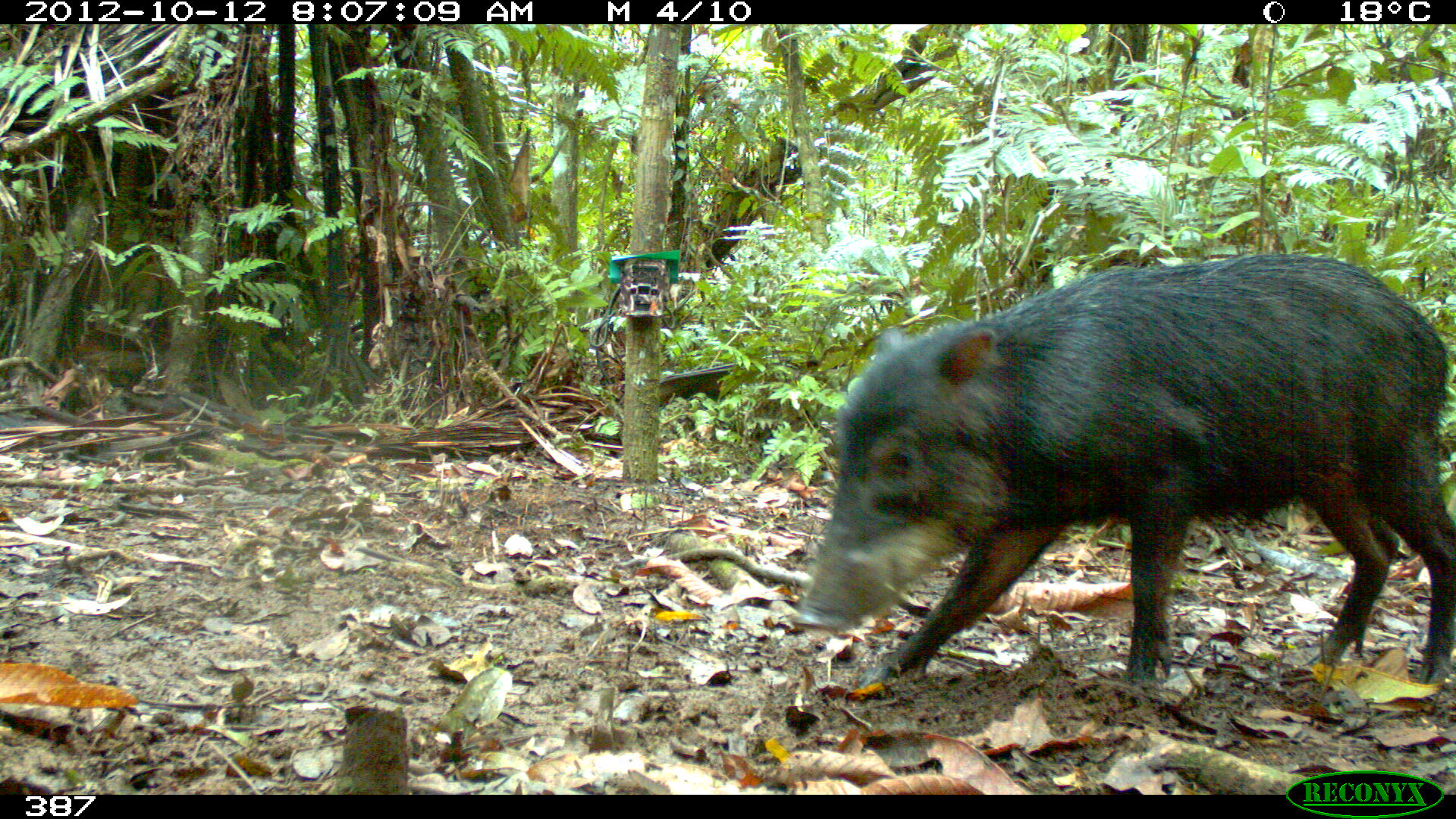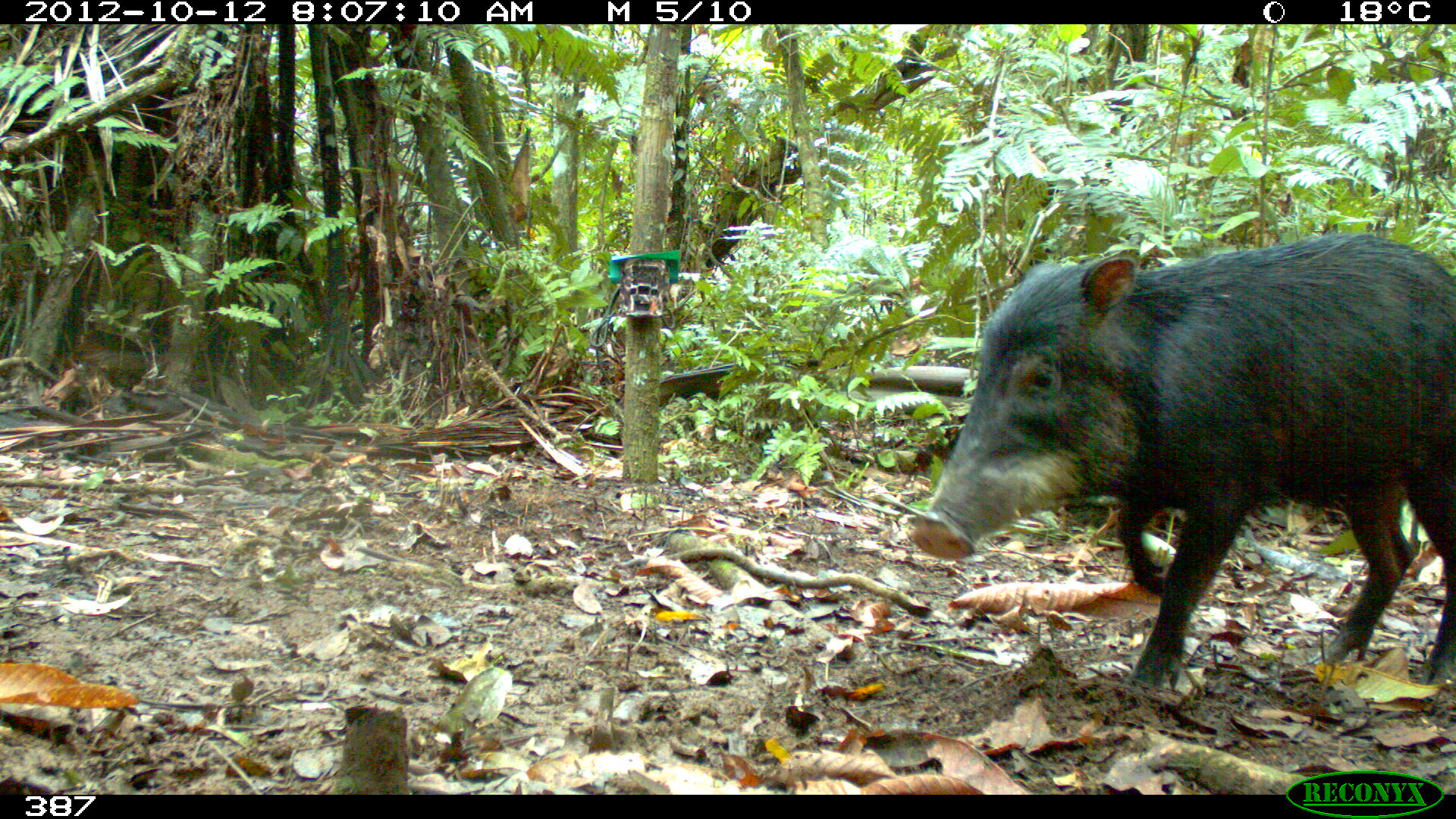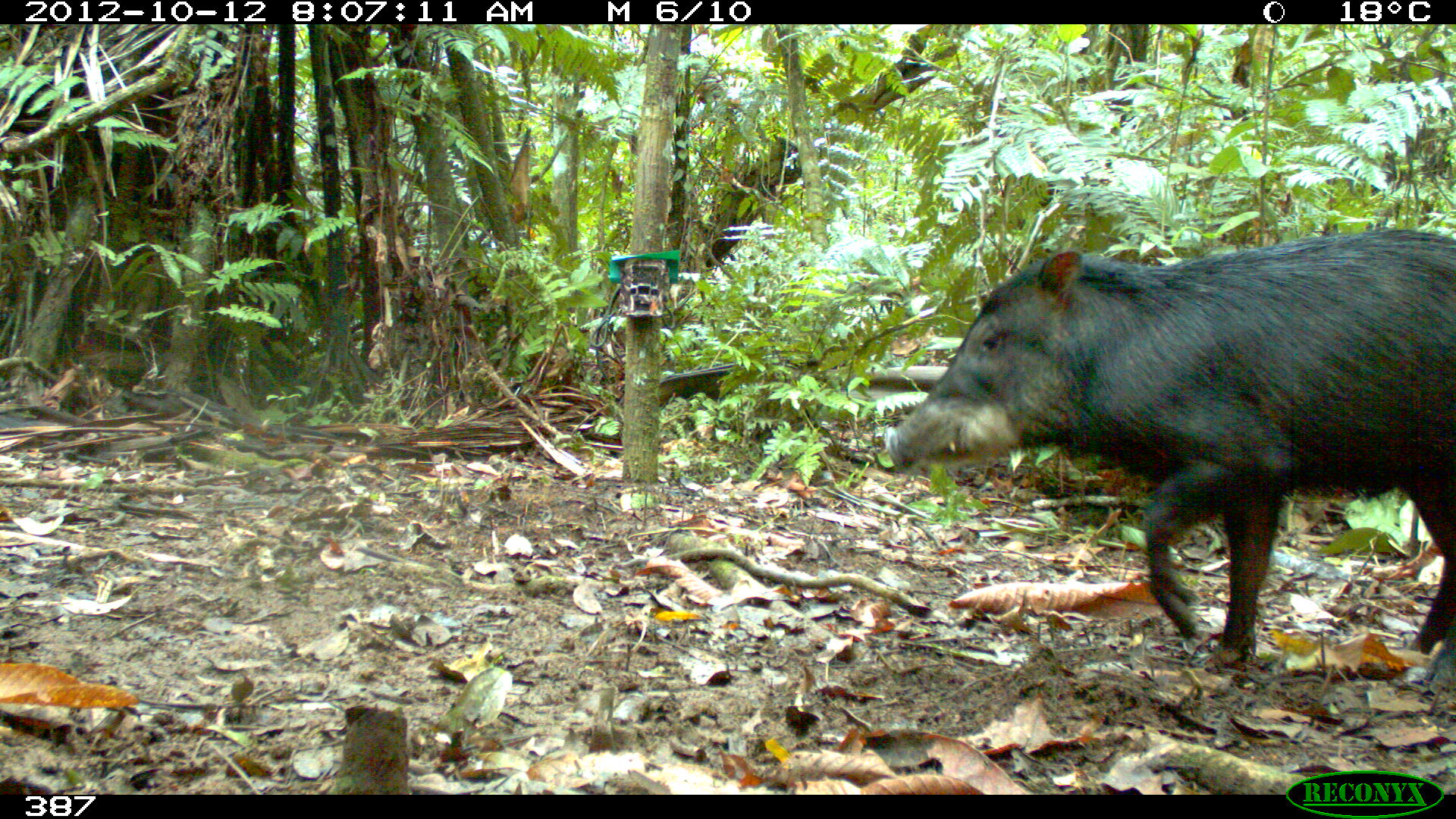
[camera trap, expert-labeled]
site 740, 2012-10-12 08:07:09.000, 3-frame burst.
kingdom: Animalia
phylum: Chordata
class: Mammalia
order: Artiodactyla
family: Tayassuidae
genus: Tayassu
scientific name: Tayassu pecari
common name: white-lipped peccary